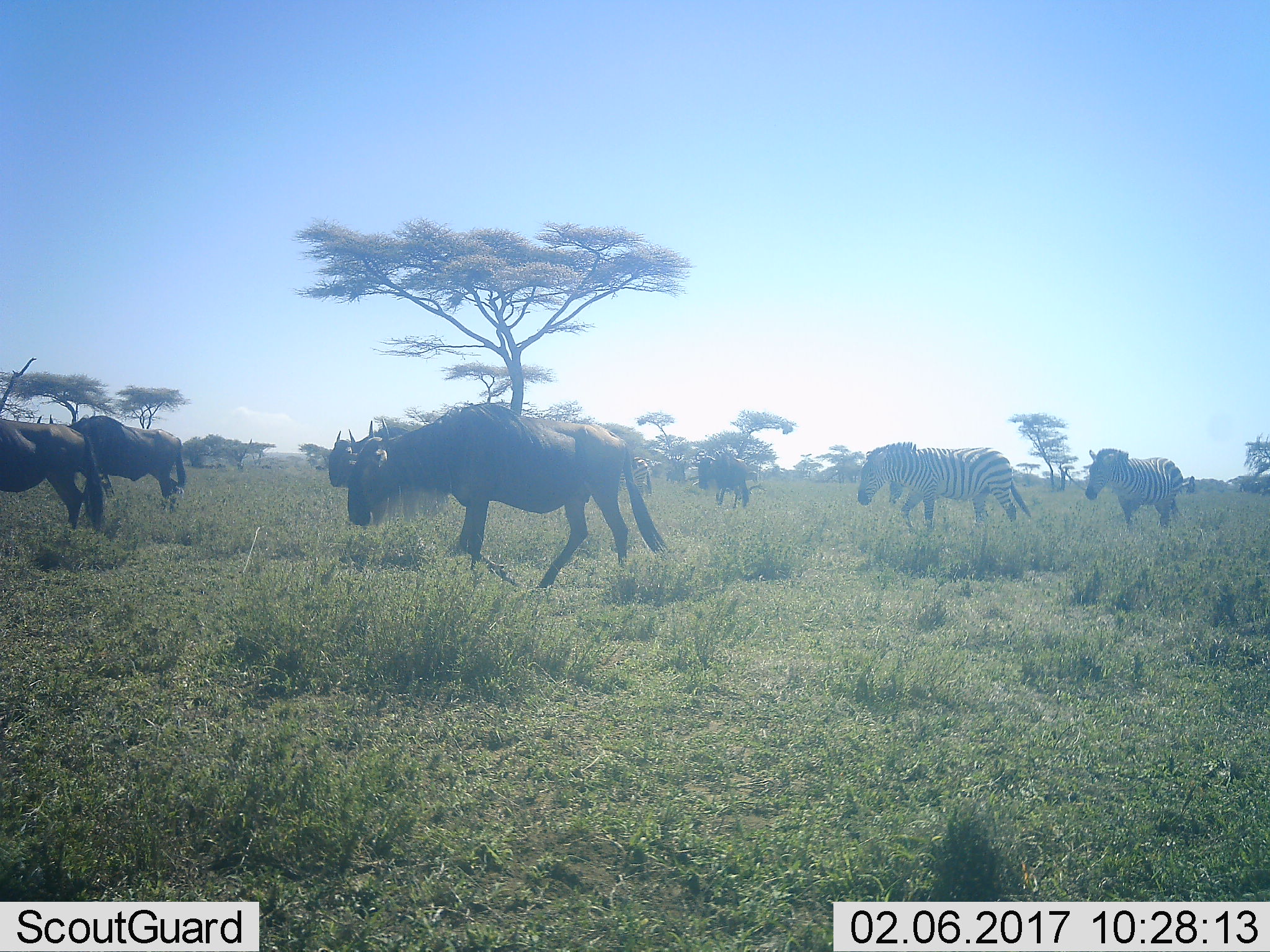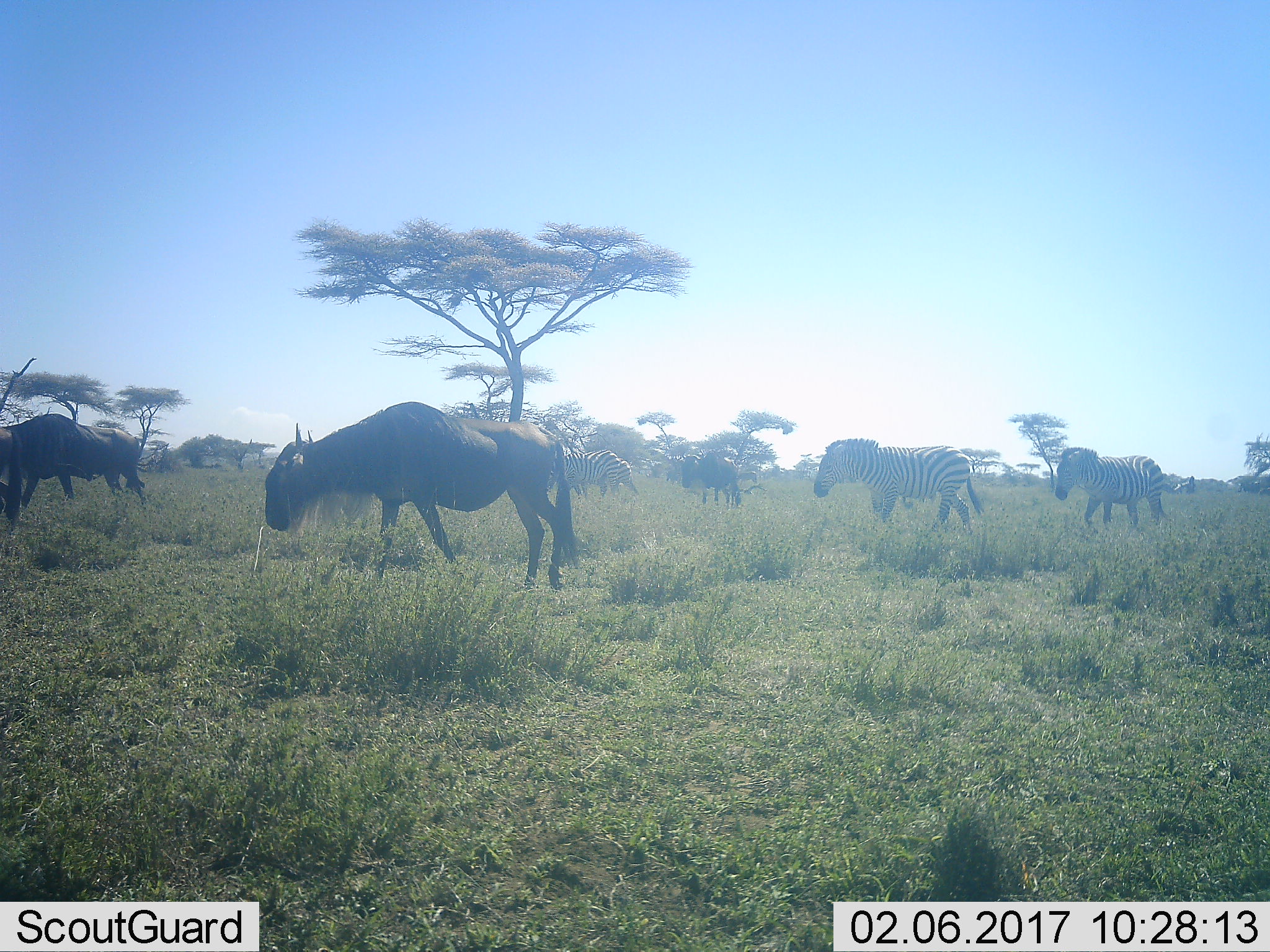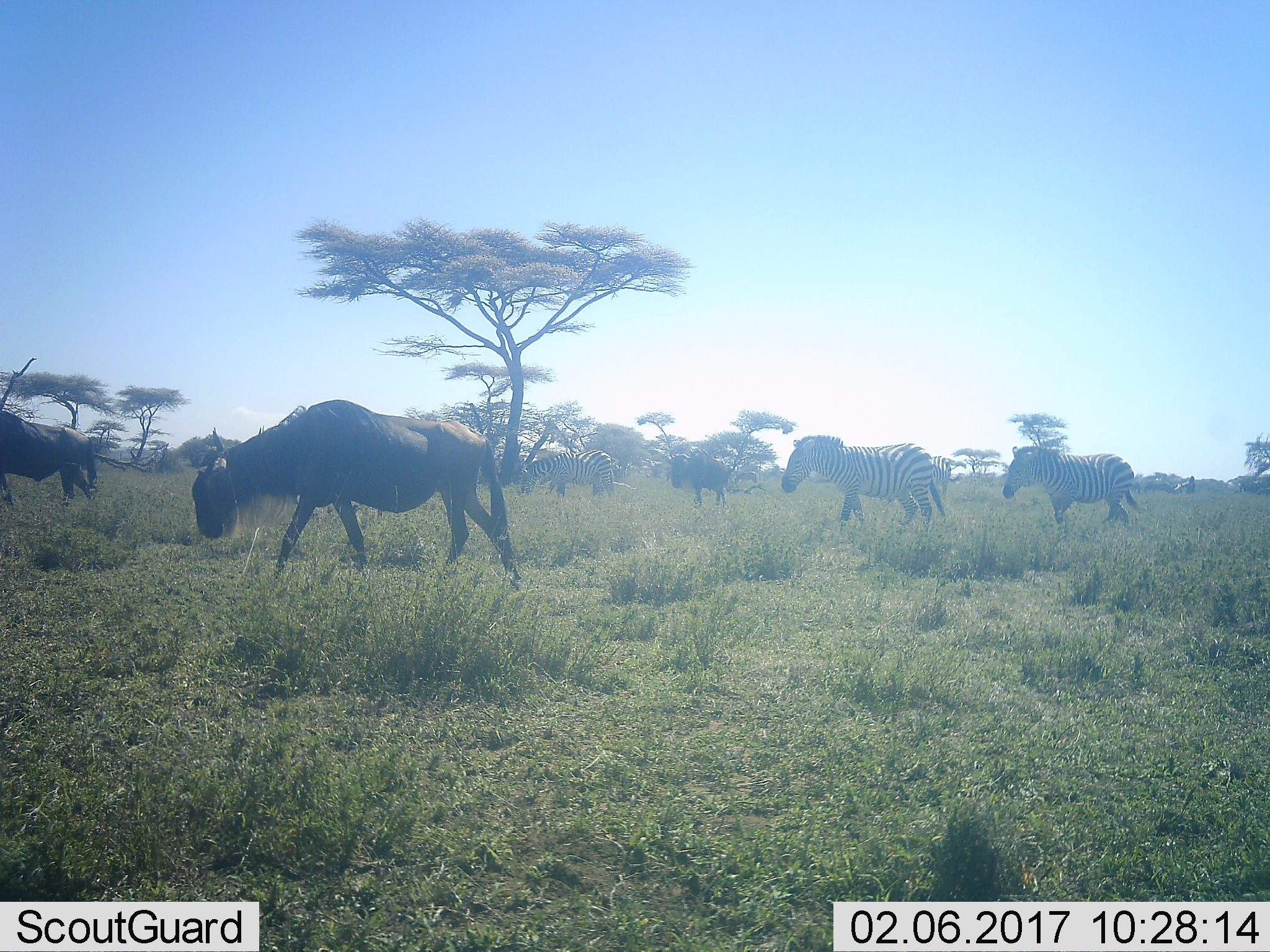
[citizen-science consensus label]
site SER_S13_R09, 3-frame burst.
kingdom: Animalia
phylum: Chordata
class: Mammalia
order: Artiodactyla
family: Bovidae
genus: Connochaetes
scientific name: Connochaetes taurinus taurinus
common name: blue wildebeest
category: wildebeestblue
Wildebeestblue (blue wildebeest) (Connochaetes taurinus taurinus), count 5. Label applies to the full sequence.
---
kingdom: Animalia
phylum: Chordata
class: Mammalia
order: Perissodactyla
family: Equidae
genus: Equus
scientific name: Equus quagga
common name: plains zebra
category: zebraplains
Zebraplains (plains zebra) (Equus quagga), count 3. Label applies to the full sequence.